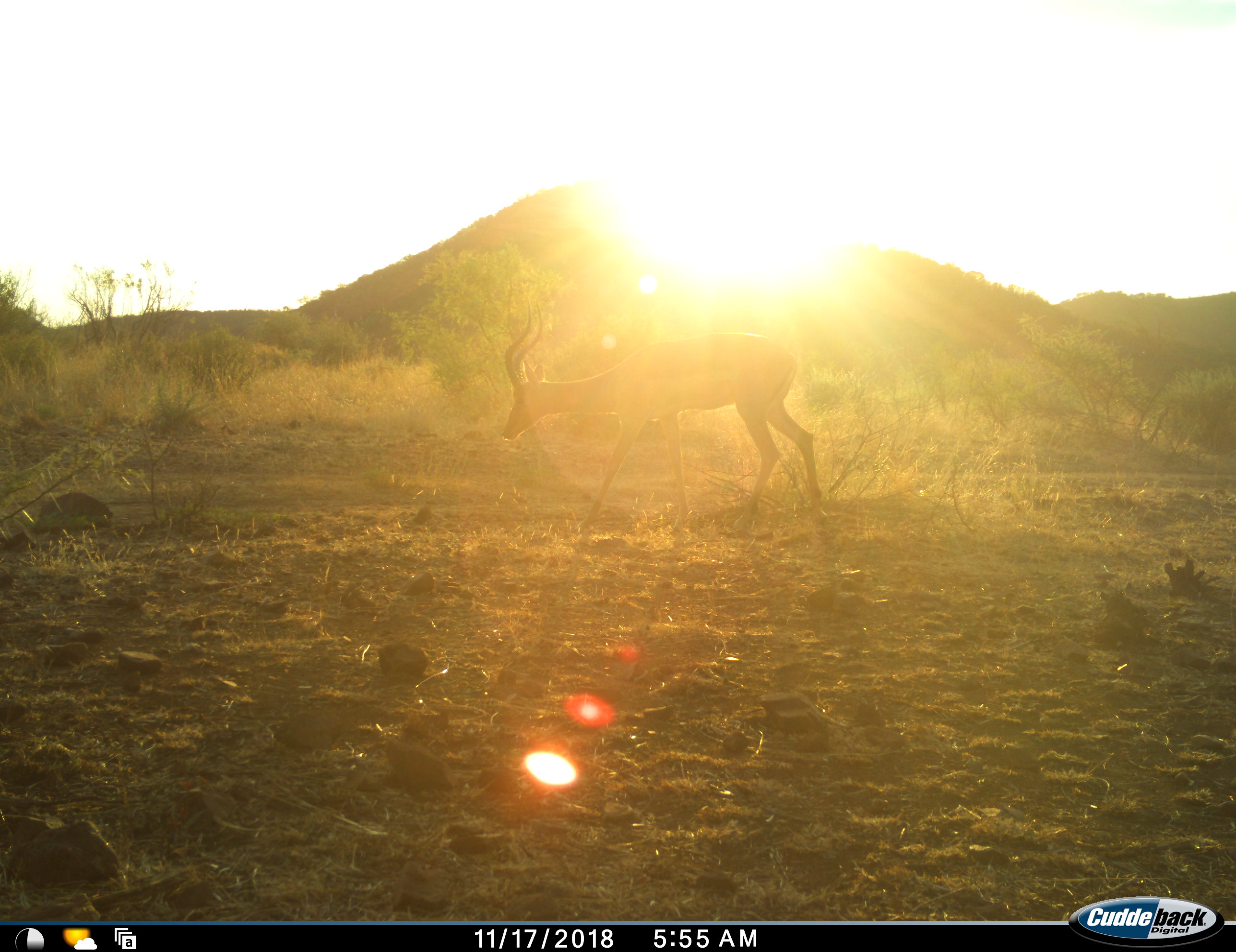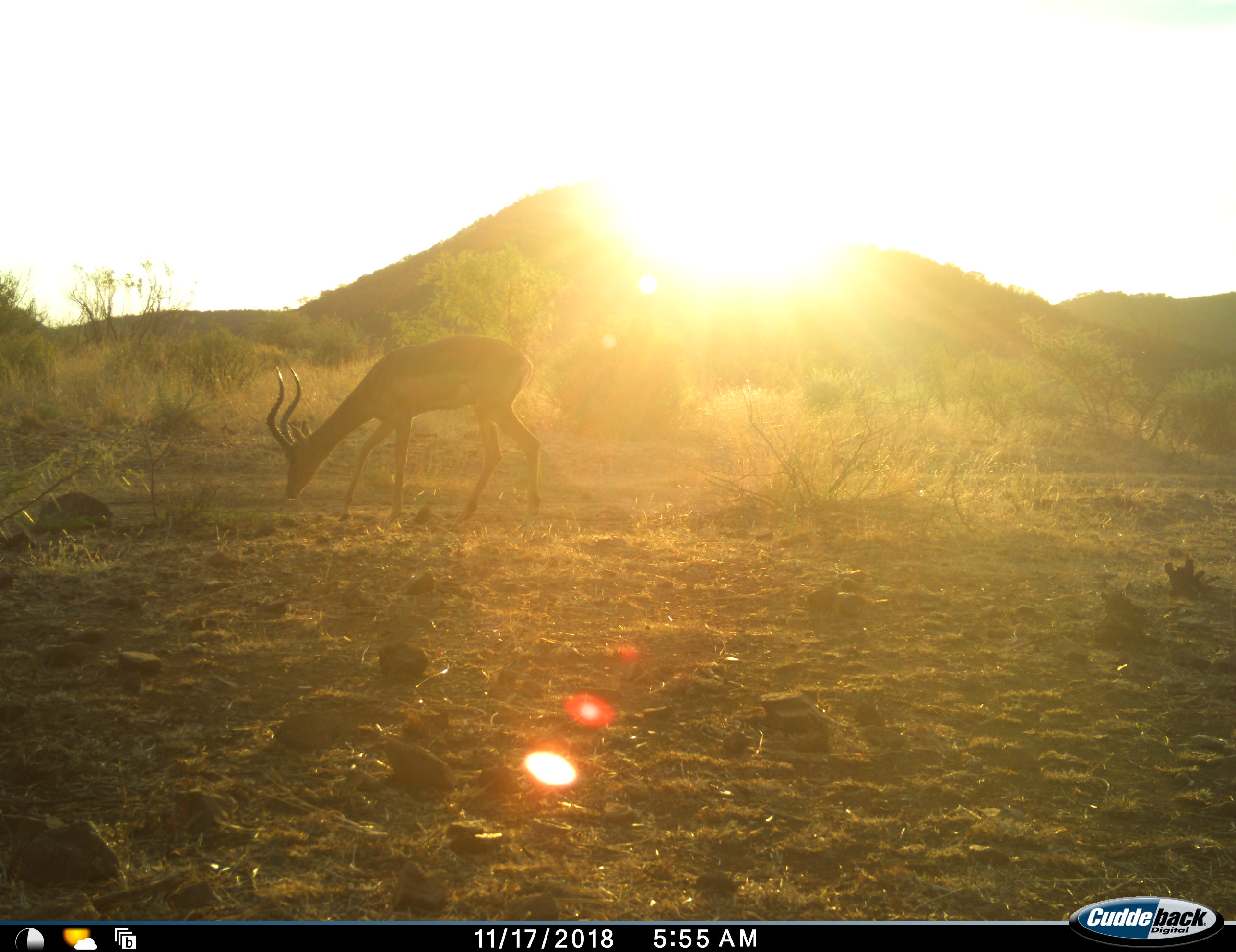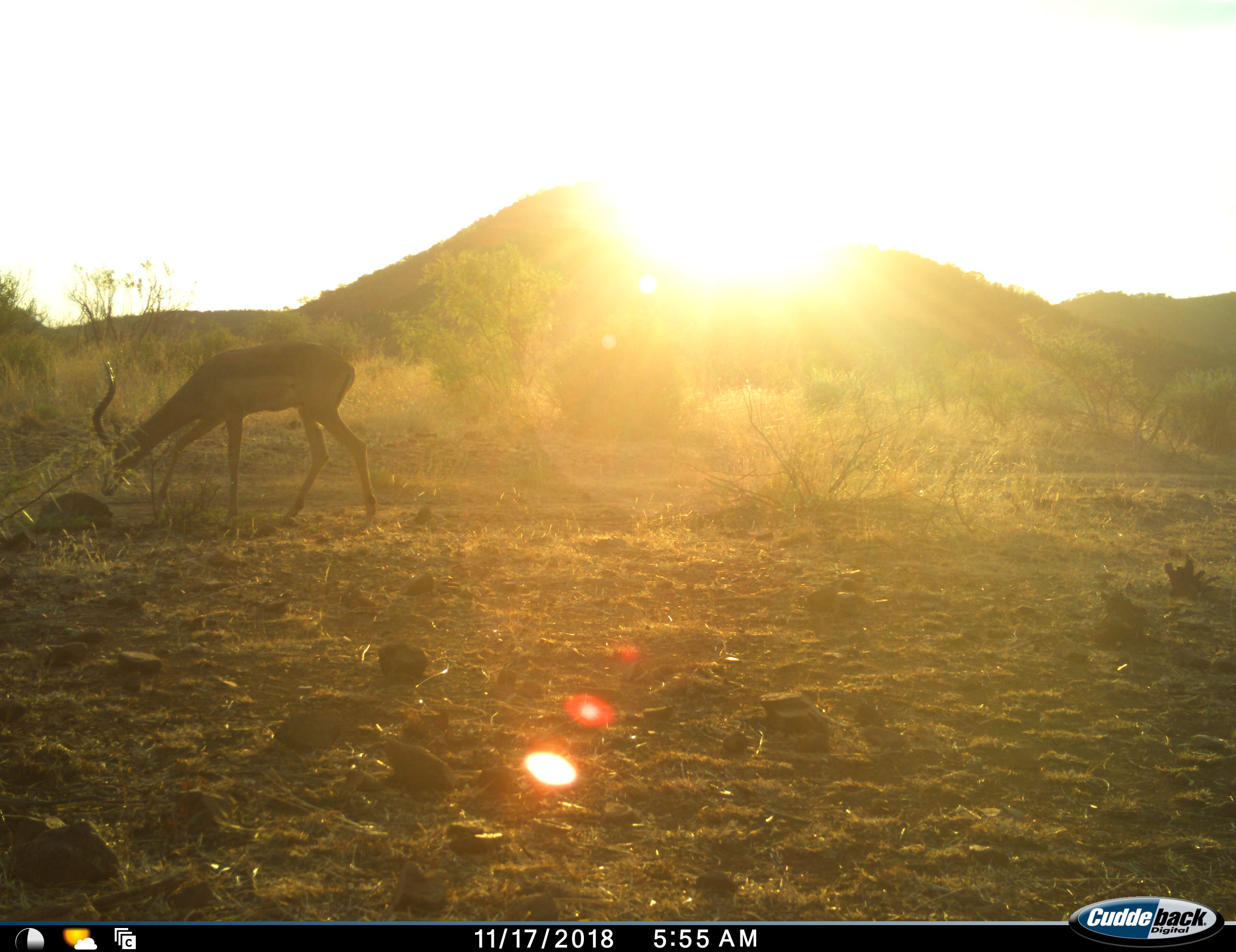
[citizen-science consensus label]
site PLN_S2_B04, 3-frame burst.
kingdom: Animalia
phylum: Chordata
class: Mammalia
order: Artiodactyla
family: Bovidae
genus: Aepyceros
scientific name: Aepyceros melampus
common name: impala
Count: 1.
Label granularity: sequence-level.